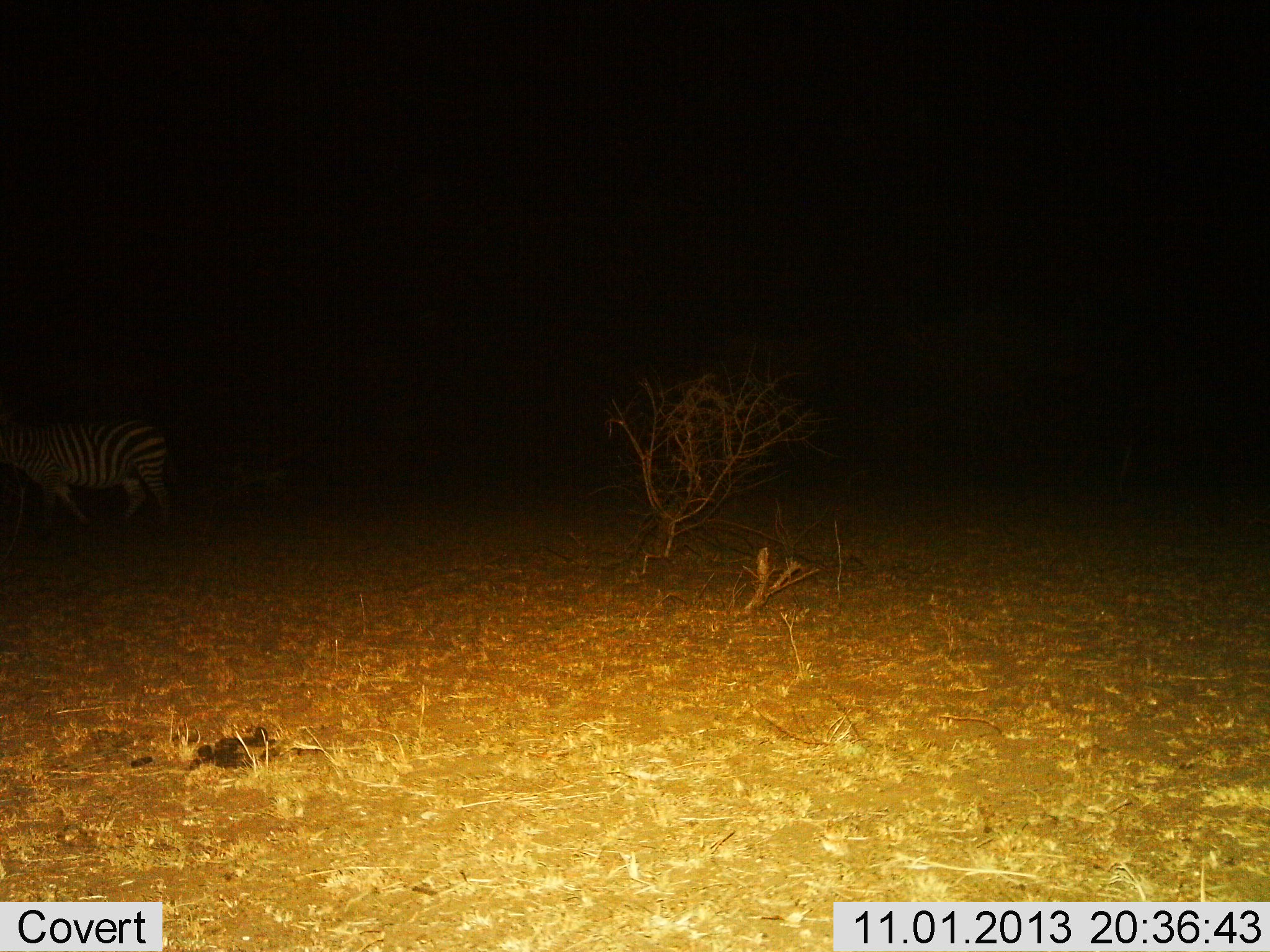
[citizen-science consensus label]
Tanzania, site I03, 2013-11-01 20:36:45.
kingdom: Animalia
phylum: Chordata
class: Mammalia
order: Perissodactyla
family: Equidae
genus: Equus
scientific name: Equus quagga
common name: plains zebra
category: zebra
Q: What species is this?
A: Zebra (plains zebra) (Equus quagga).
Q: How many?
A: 1.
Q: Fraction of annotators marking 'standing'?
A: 29%.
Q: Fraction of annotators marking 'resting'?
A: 7%.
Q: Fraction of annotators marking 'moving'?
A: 61%.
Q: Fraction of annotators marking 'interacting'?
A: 4%.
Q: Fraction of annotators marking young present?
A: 0%.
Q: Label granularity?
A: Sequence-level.